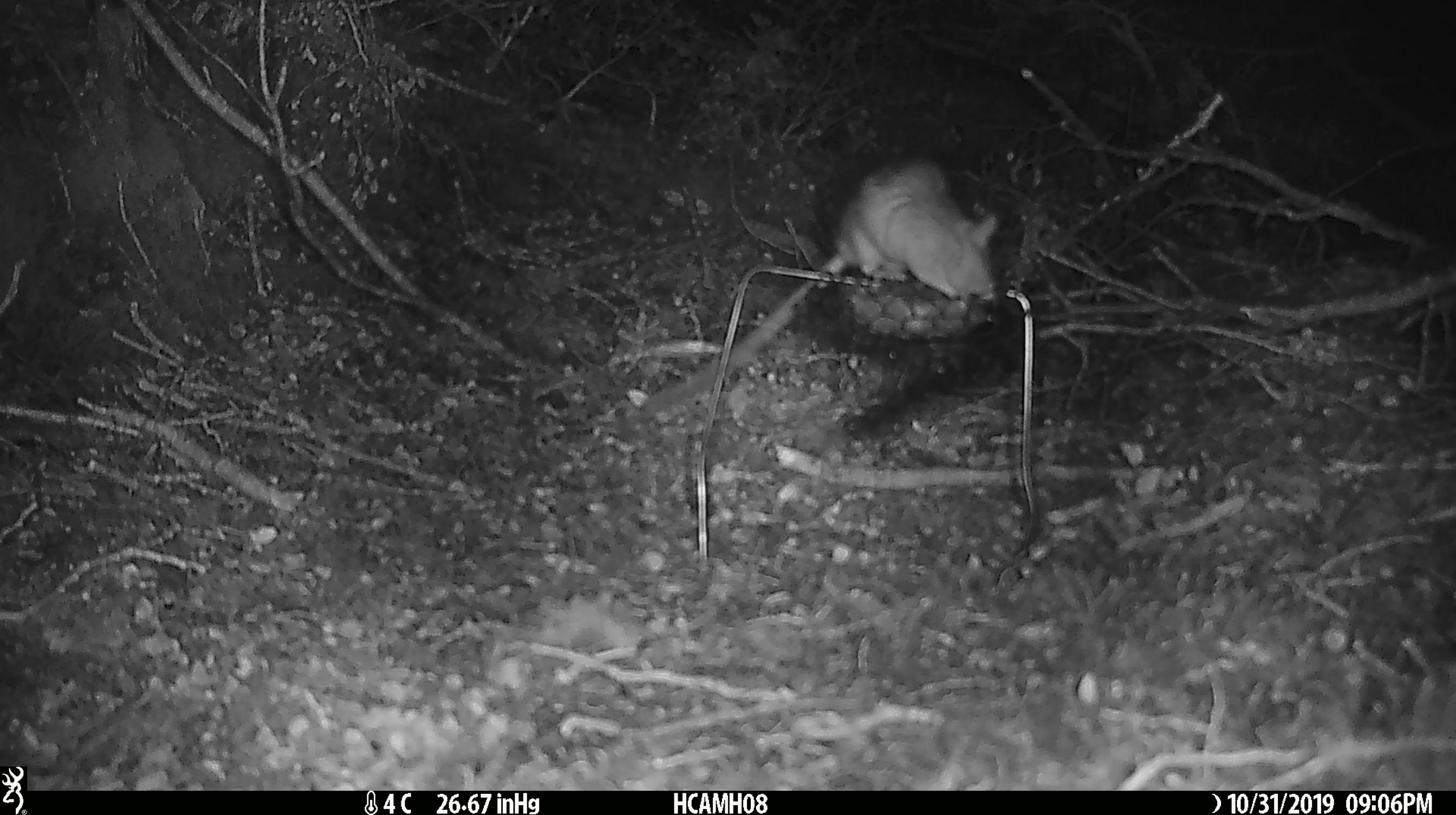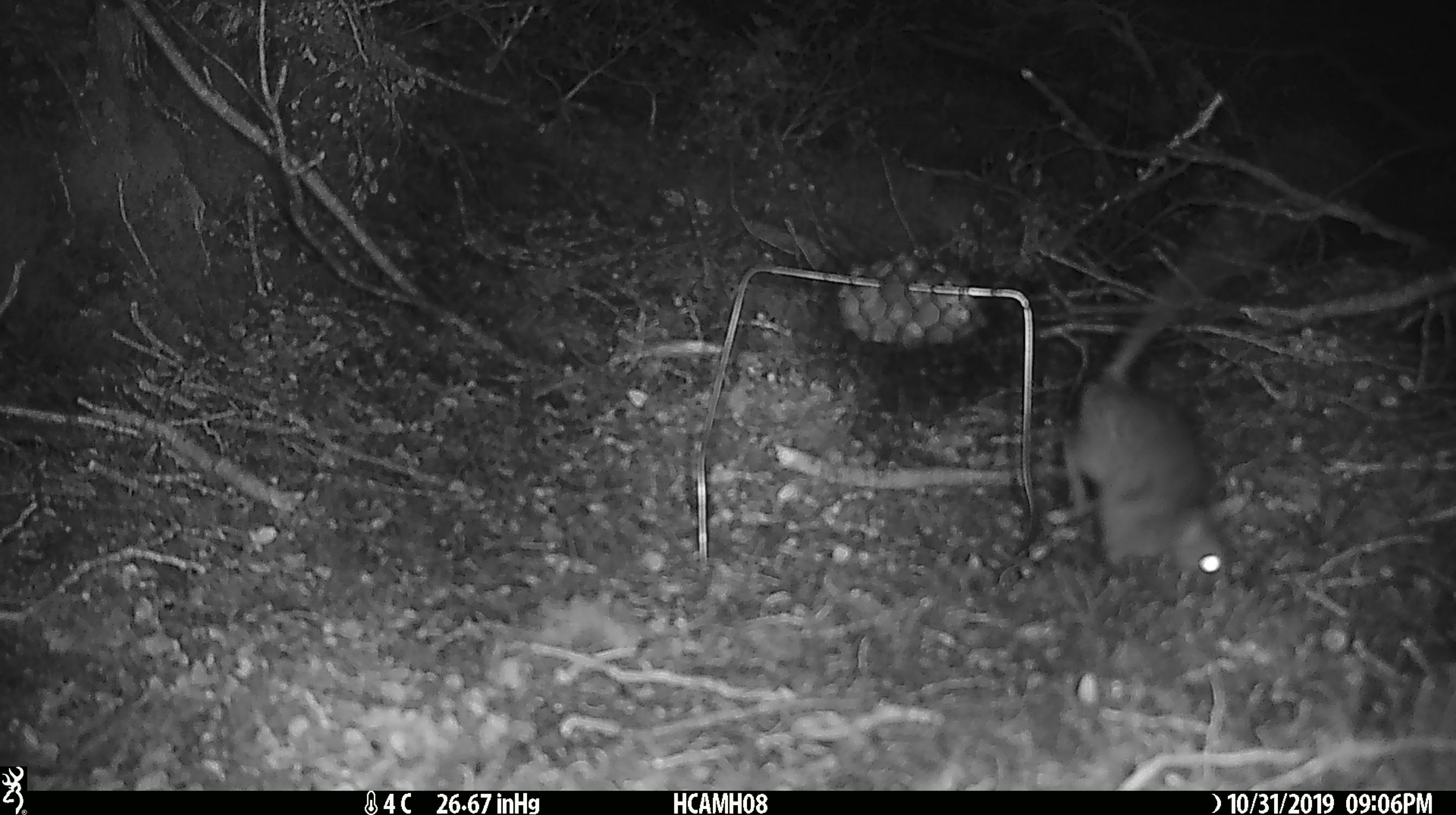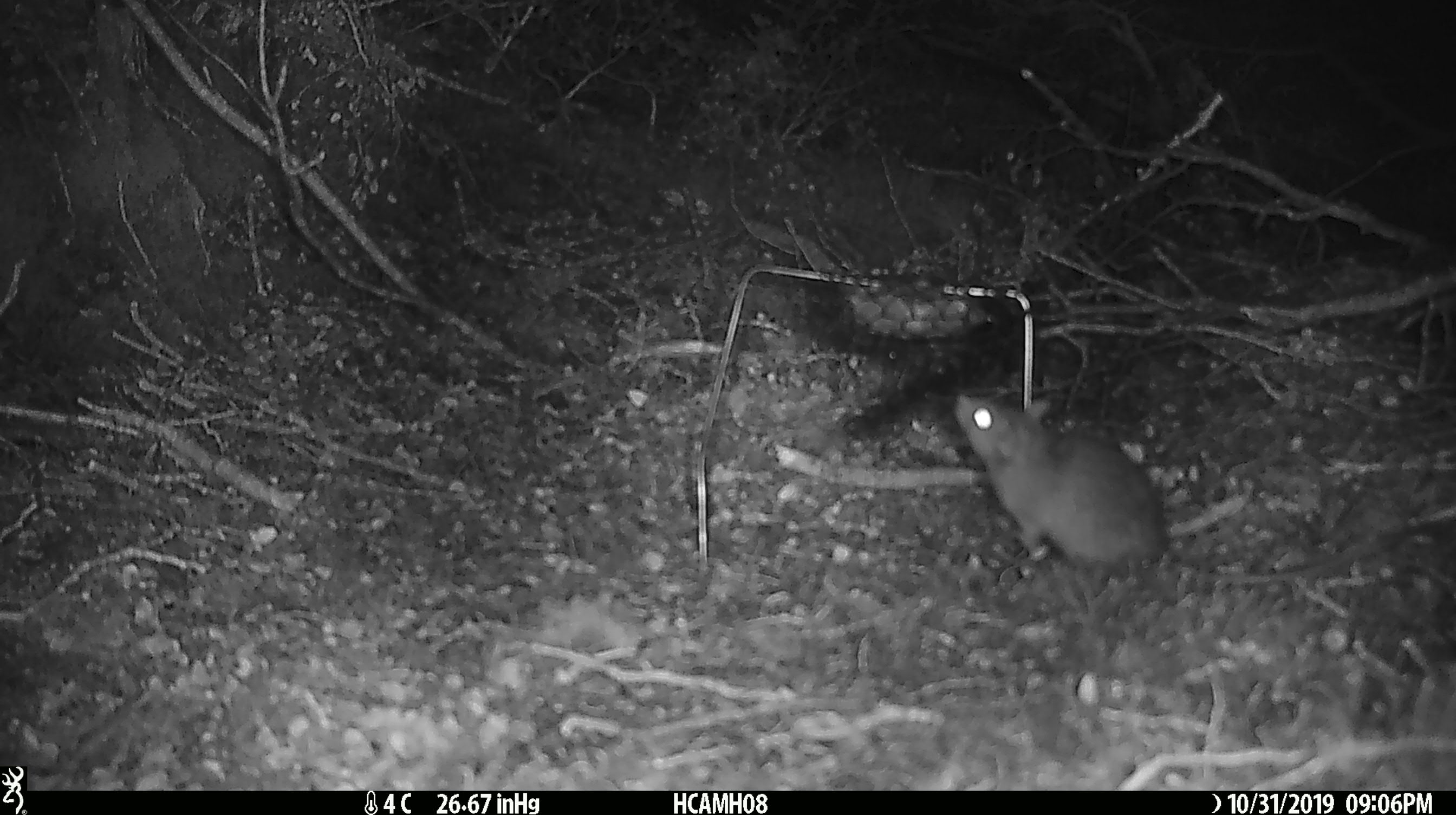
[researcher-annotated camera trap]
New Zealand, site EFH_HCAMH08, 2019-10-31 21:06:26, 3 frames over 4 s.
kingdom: Animalia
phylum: Chordata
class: Mammalia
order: Rodentia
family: Muridae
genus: Rattus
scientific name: Rattus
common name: rat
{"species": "rat (Rattus)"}